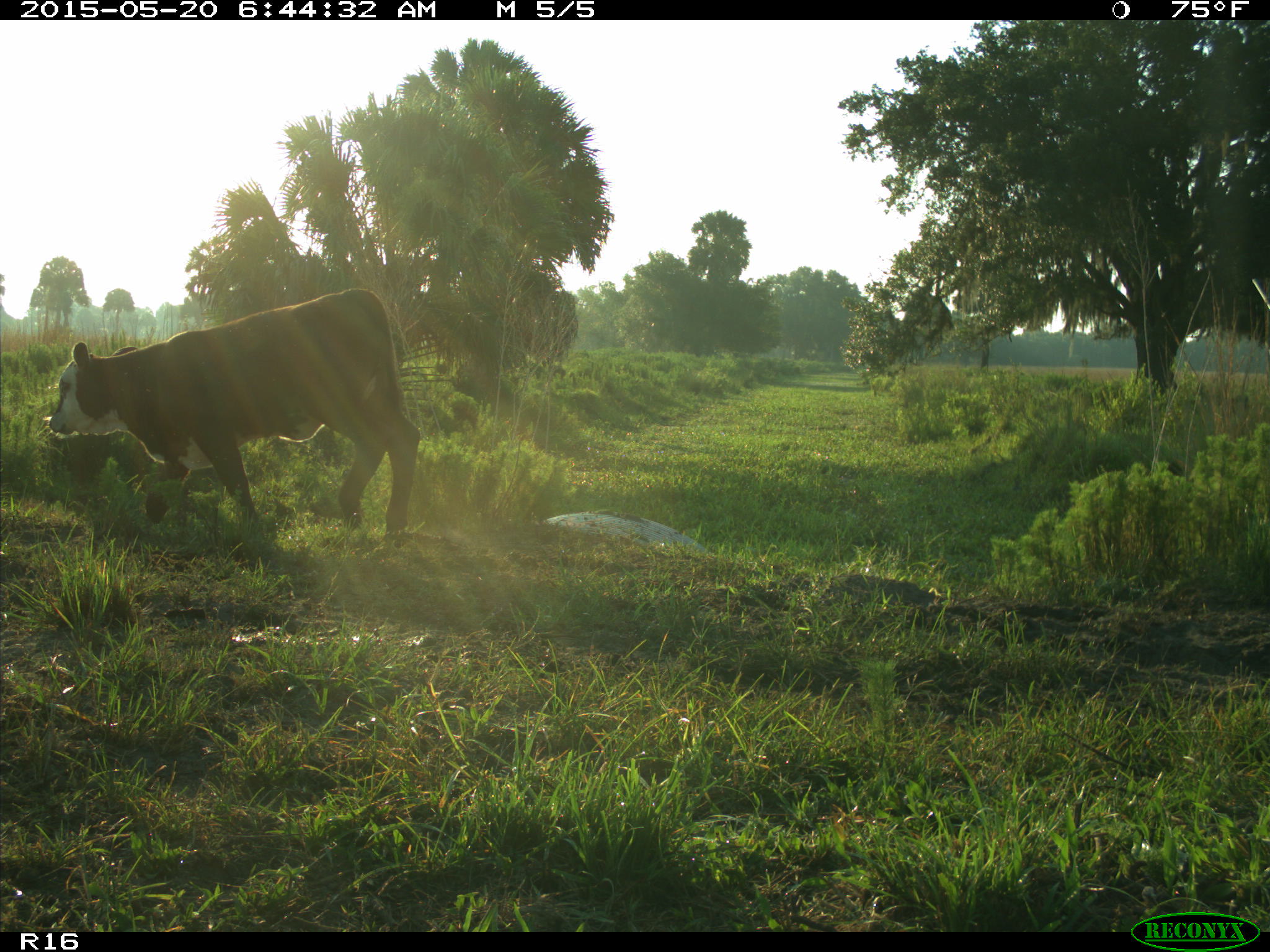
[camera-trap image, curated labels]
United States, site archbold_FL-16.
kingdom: Animalia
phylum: Chordata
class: Mammalia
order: Artiodactyla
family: Bovidae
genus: Bos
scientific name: Bos taurus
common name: domestic cow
Bos taurus (domestic cow).